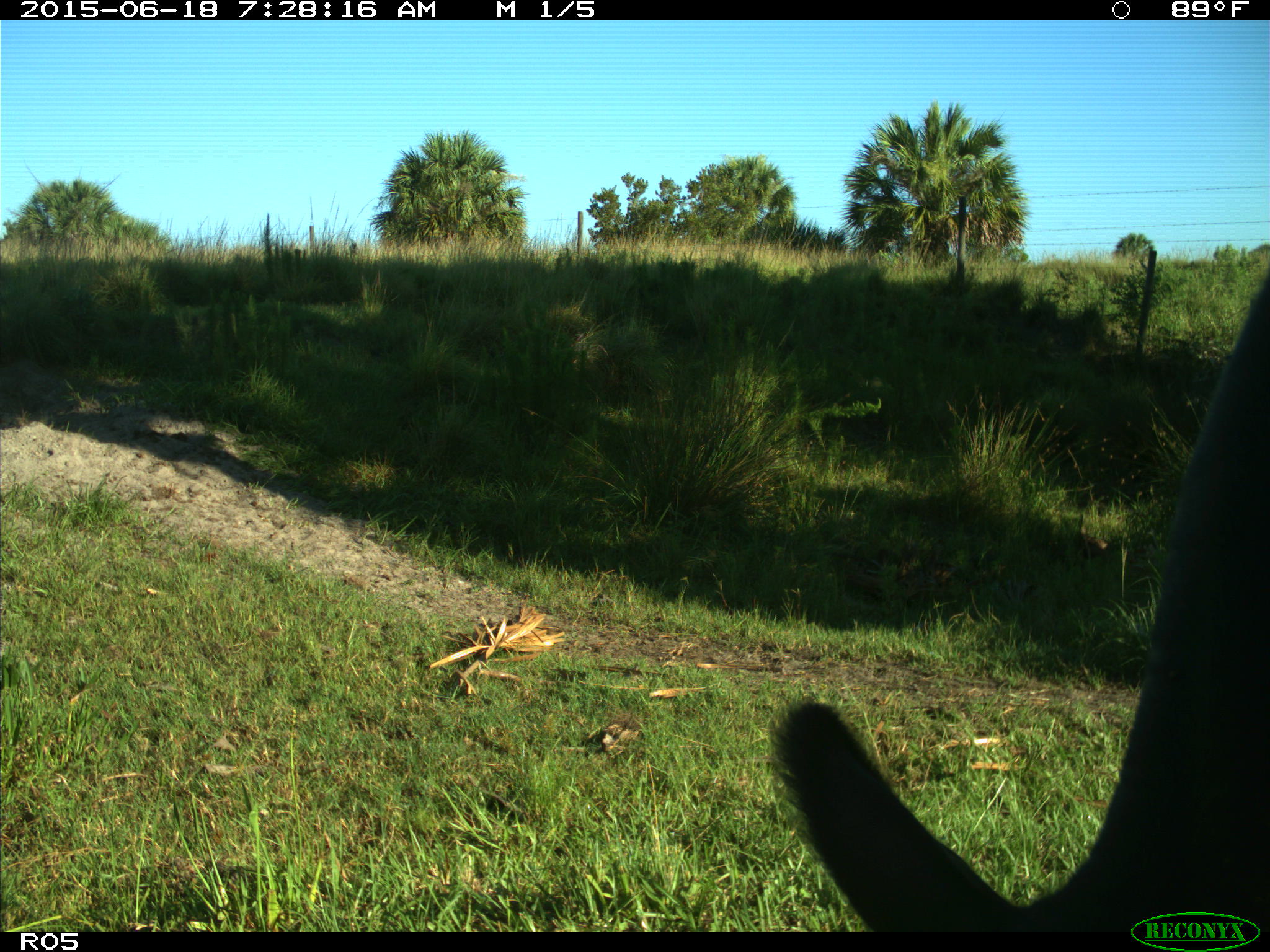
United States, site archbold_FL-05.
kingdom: Animalia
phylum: Chordata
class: Mammalia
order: Artiodactyla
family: Bovidae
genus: Bos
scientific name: Bos taurus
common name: domestic cow